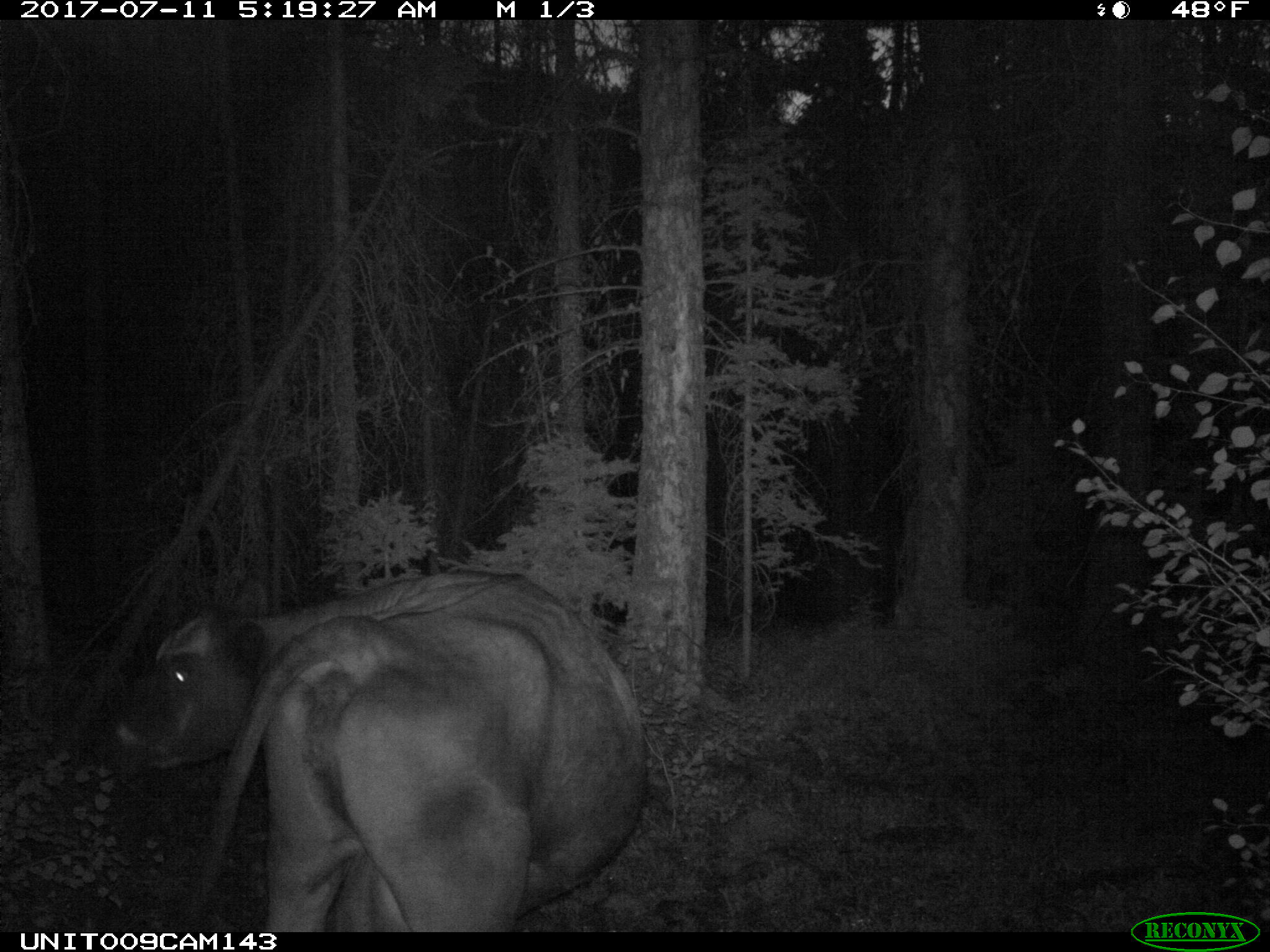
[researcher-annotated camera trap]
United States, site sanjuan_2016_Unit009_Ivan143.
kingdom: Animalia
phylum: Chordata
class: Mammalia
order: Artiodactyla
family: Bovidae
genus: Bos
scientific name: Bos taurus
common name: domestic cow